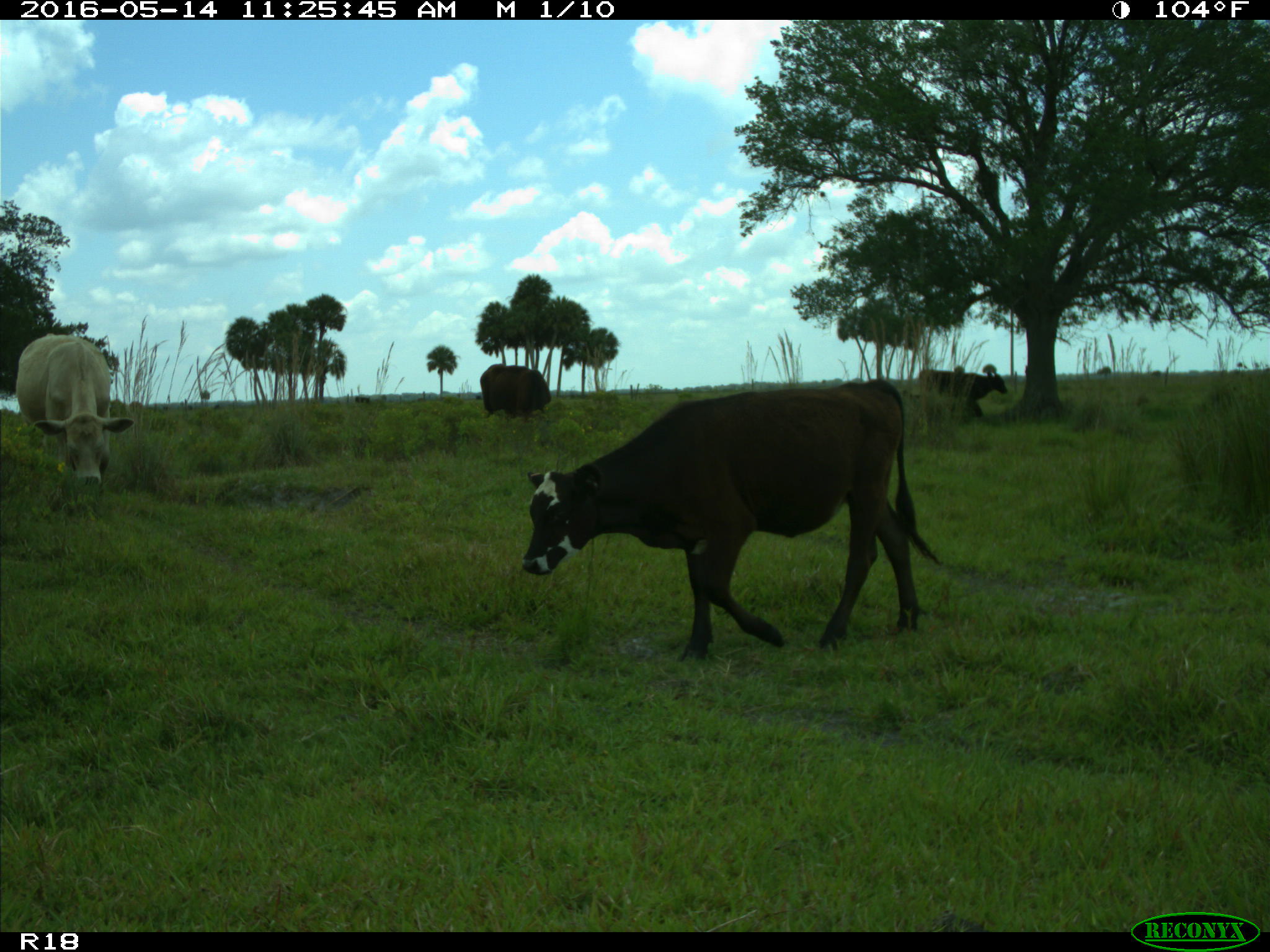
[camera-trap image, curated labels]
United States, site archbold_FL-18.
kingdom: Animalia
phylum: Chordata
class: Mammalia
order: Artiodactyla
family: Bovidae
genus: Bos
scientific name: Bos taurus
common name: domestic cow